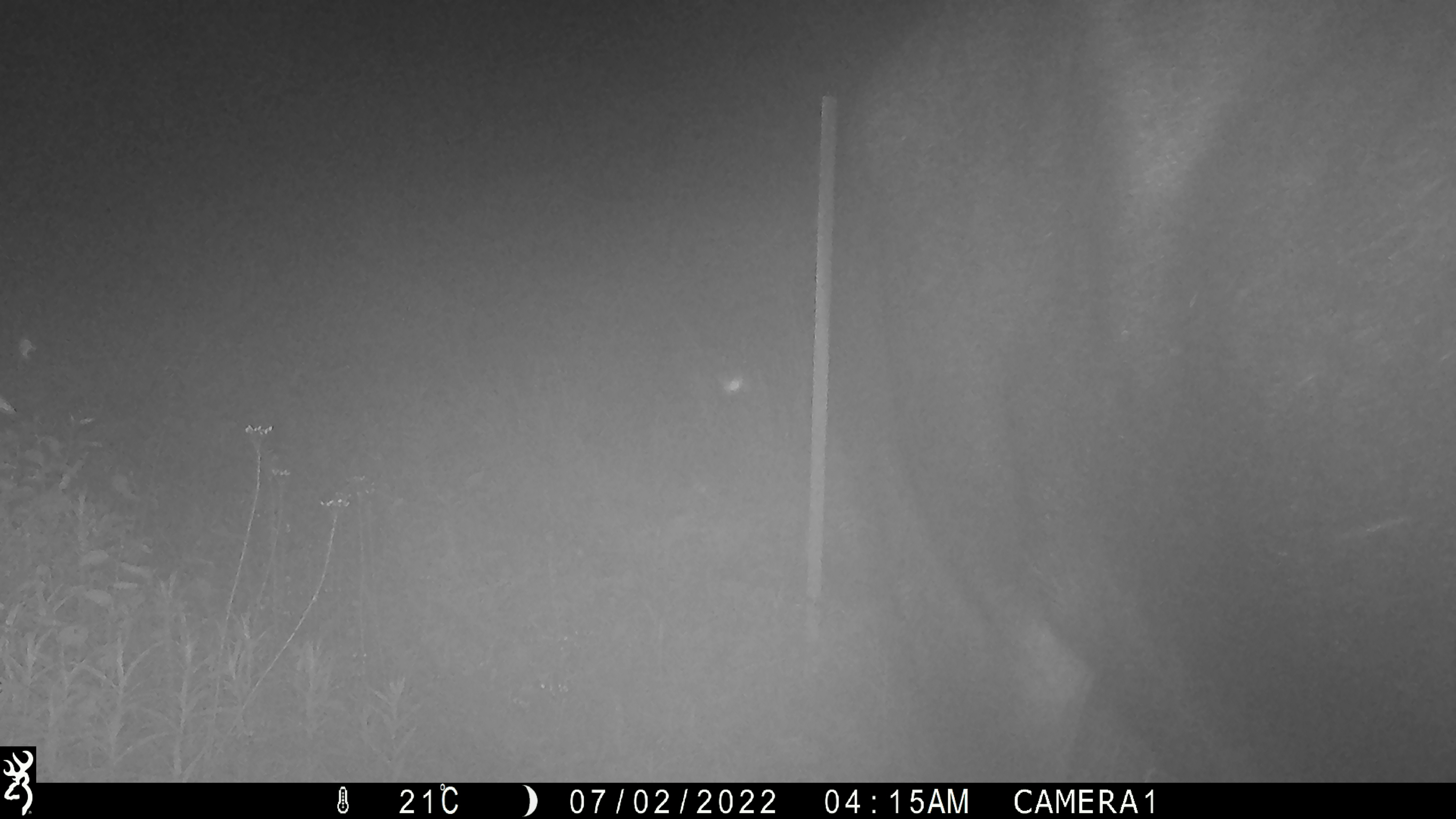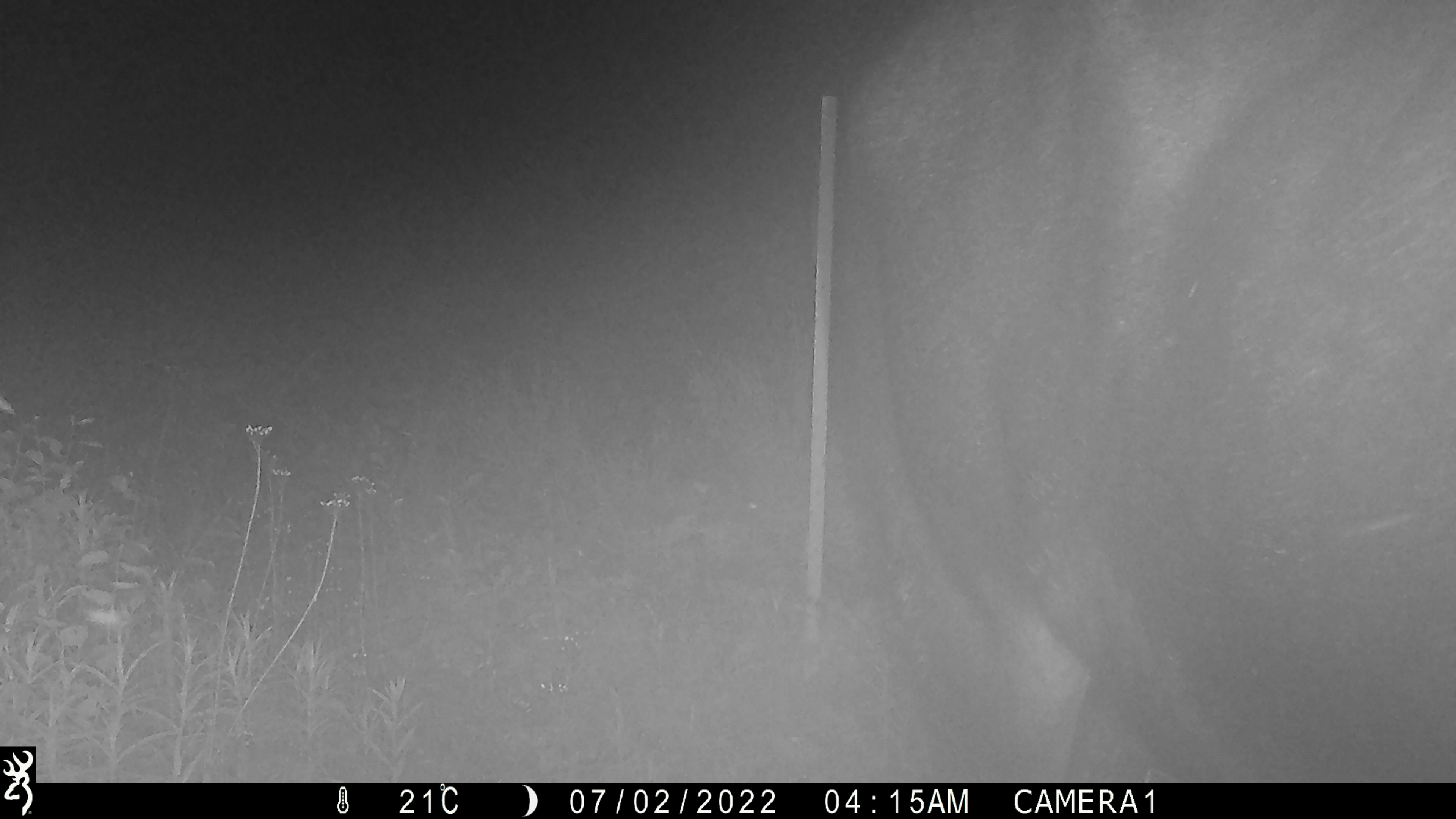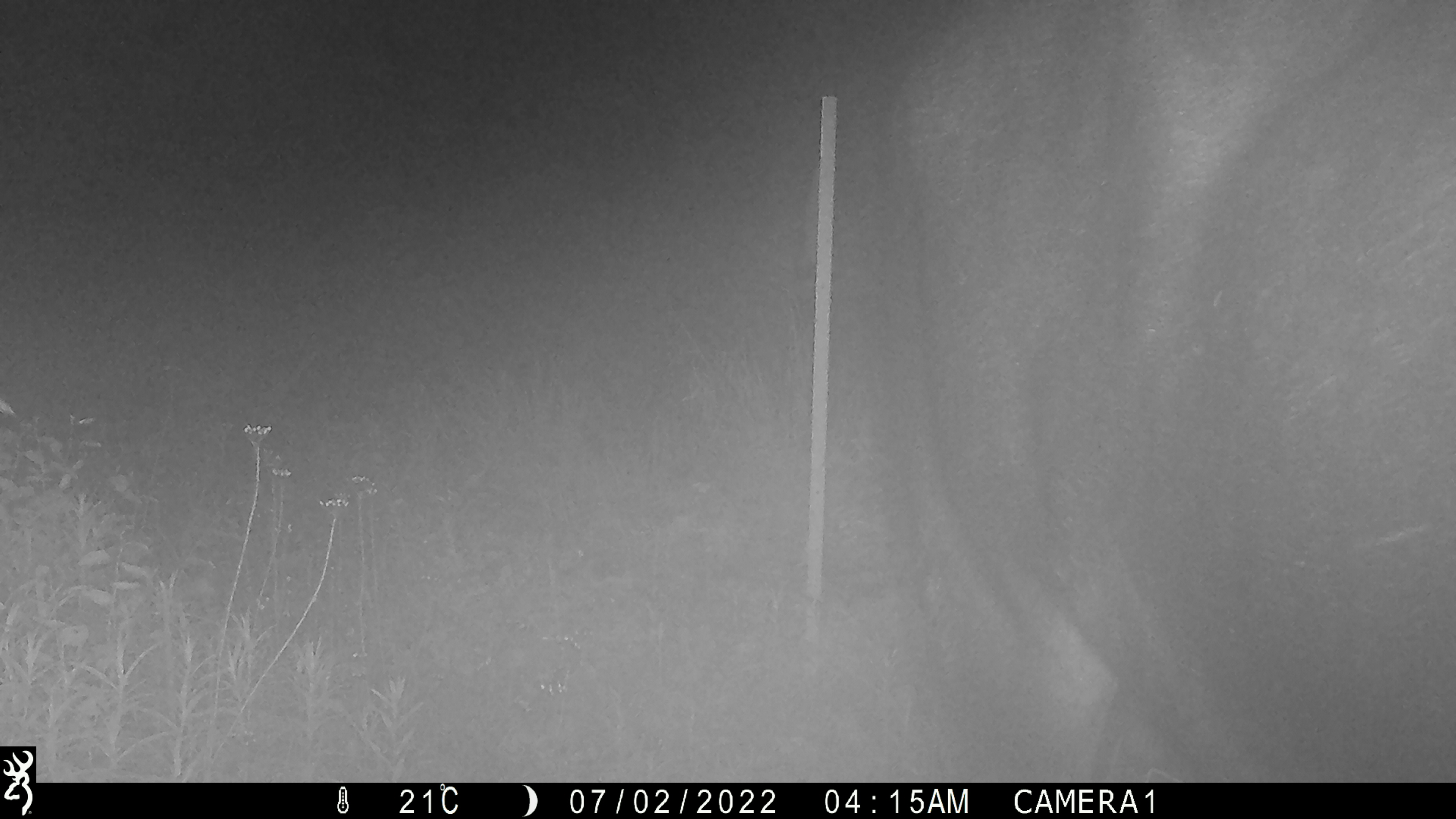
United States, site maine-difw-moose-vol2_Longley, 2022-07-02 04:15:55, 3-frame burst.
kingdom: Animalia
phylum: Chordata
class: Mammalia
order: Artiodactyla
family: Cervidae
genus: Alces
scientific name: Alces alces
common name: moose